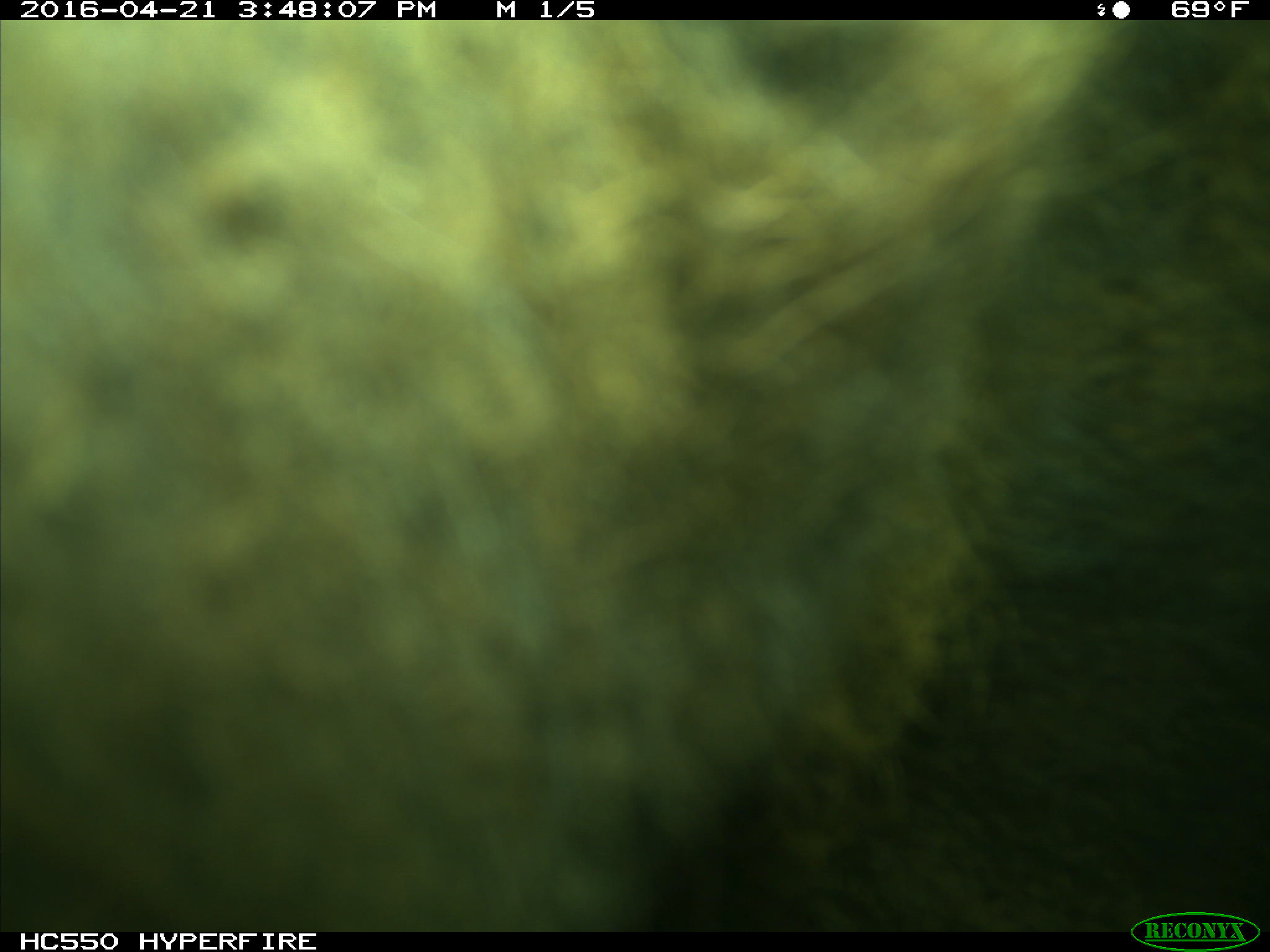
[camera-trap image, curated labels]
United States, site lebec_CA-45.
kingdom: Animalia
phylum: Chordata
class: Mammalia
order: Artiodactyla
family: Bovidae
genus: Bos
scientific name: Bos taurus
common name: domestic cow